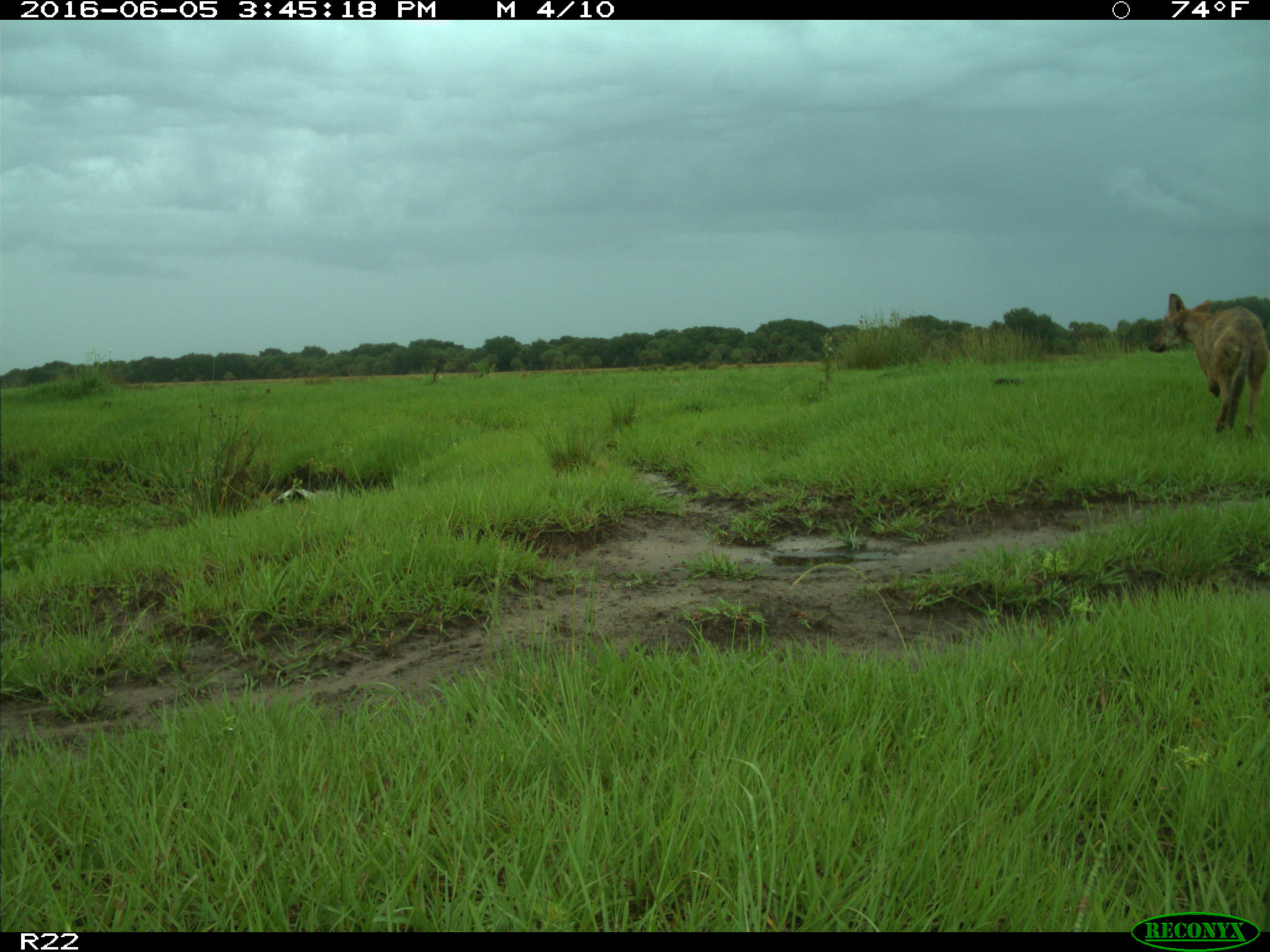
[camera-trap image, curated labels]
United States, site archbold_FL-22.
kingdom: Animalia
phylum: Chordata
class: Mammalia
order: Carnivora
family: Canidae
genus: Canis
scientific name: Canis latrans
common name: coyote